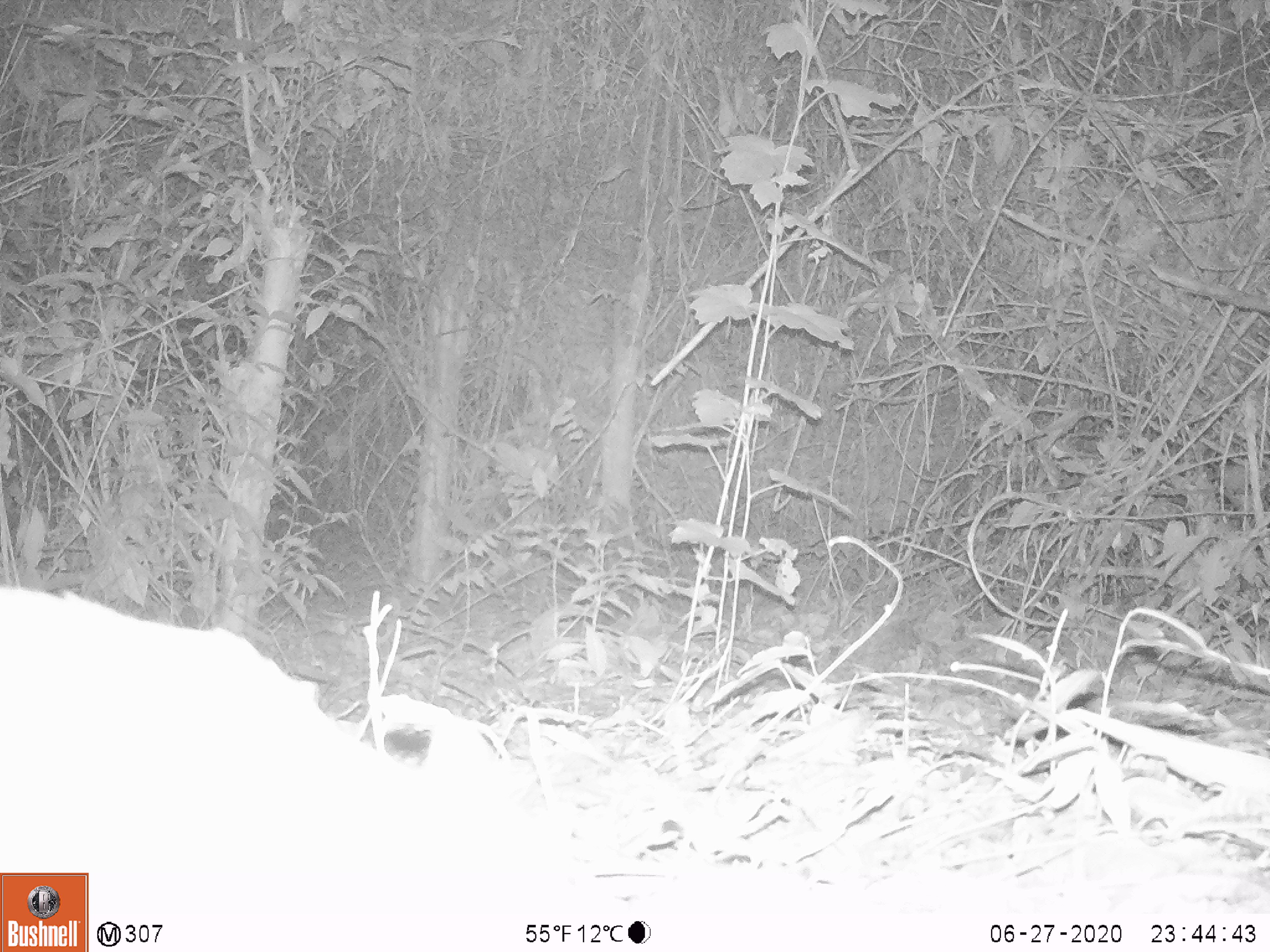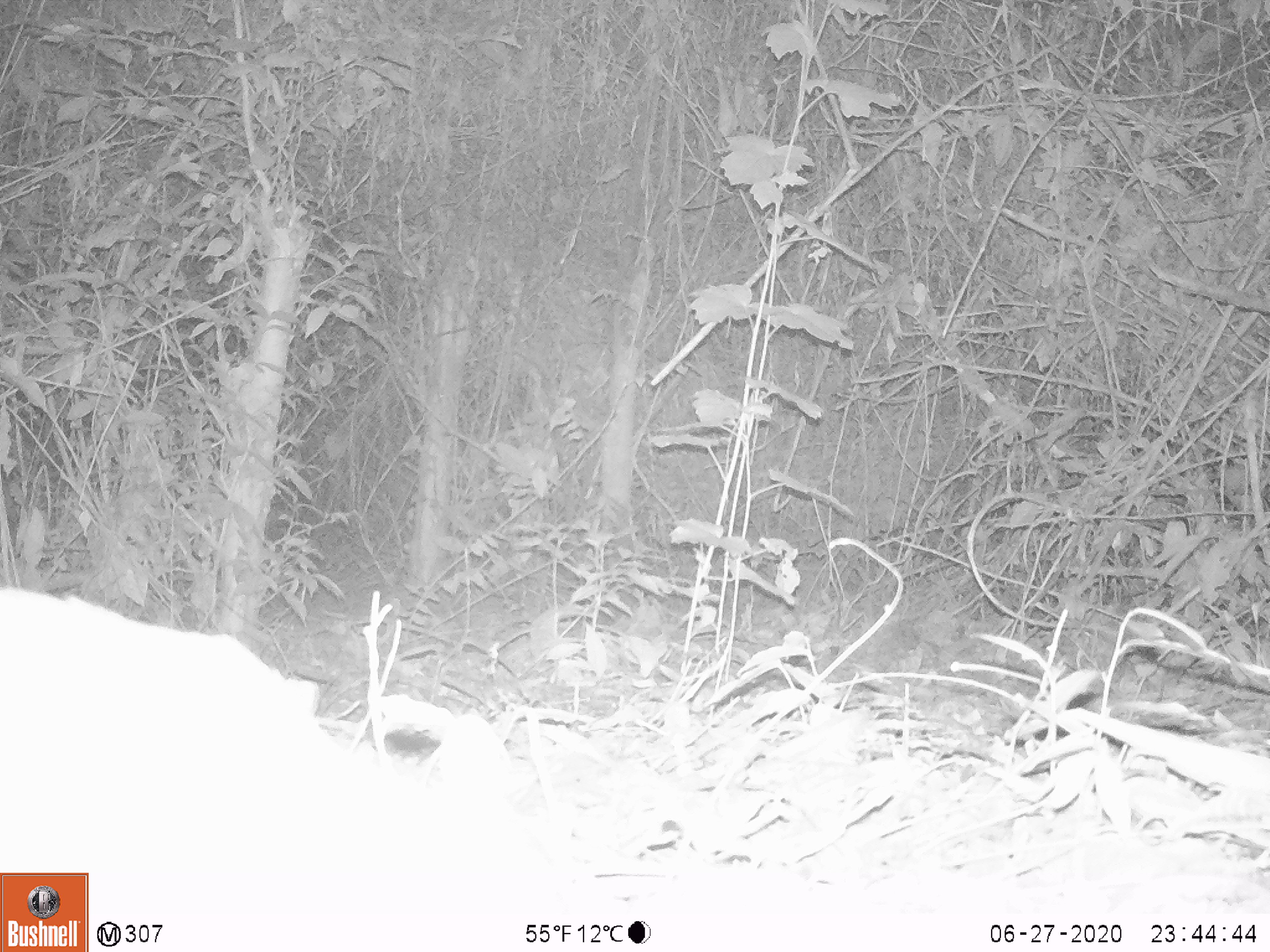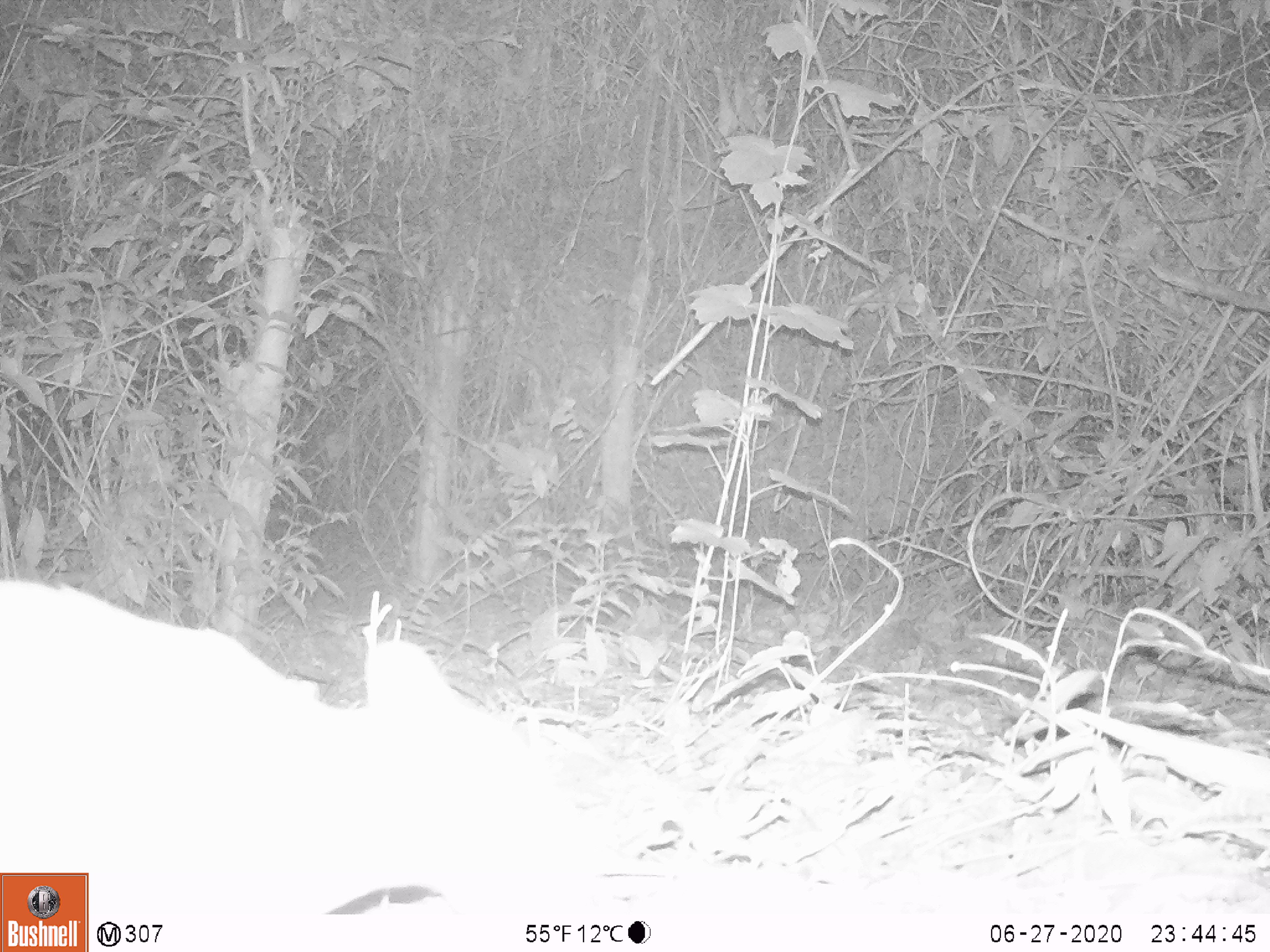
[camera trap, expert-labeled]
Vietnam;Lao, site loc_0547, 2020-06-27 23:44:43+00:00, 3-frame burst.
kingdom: Animalia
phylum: Chordata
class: Mammalia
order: Artiodactyla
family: Tragulidae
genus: Moschiola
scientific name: Moschiola meminna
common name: chevrotain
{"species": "chevrotain (Moschiola meminna)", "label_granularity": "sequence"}